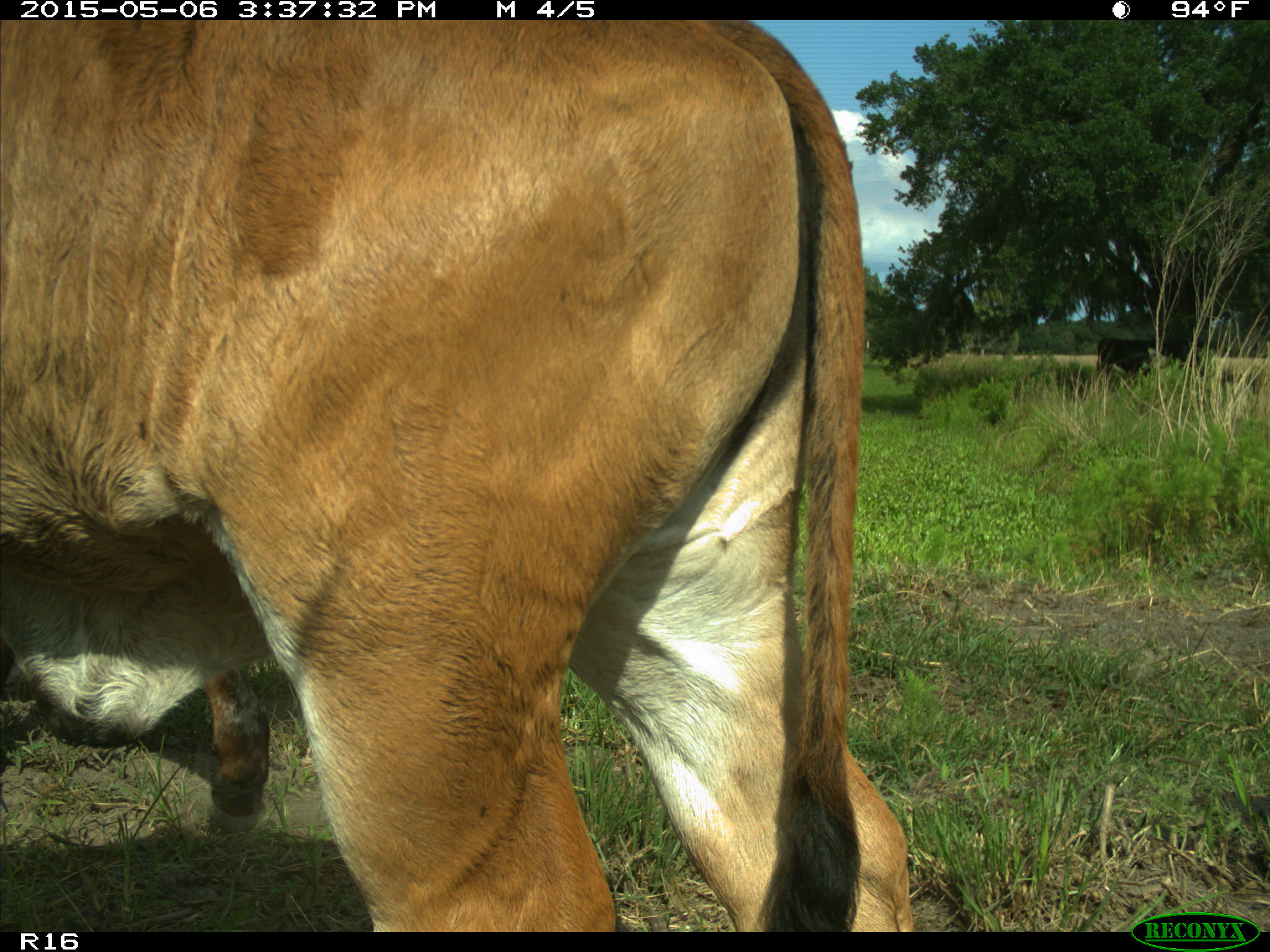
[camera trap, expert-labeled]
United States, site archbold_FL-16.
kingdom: Animalia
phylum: Chordata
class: Mammalia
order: Artiodactyla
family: Bovidae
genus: Bos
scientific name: Bos taurus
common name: domestic cow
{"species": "Bos taurus (domestic cow)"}